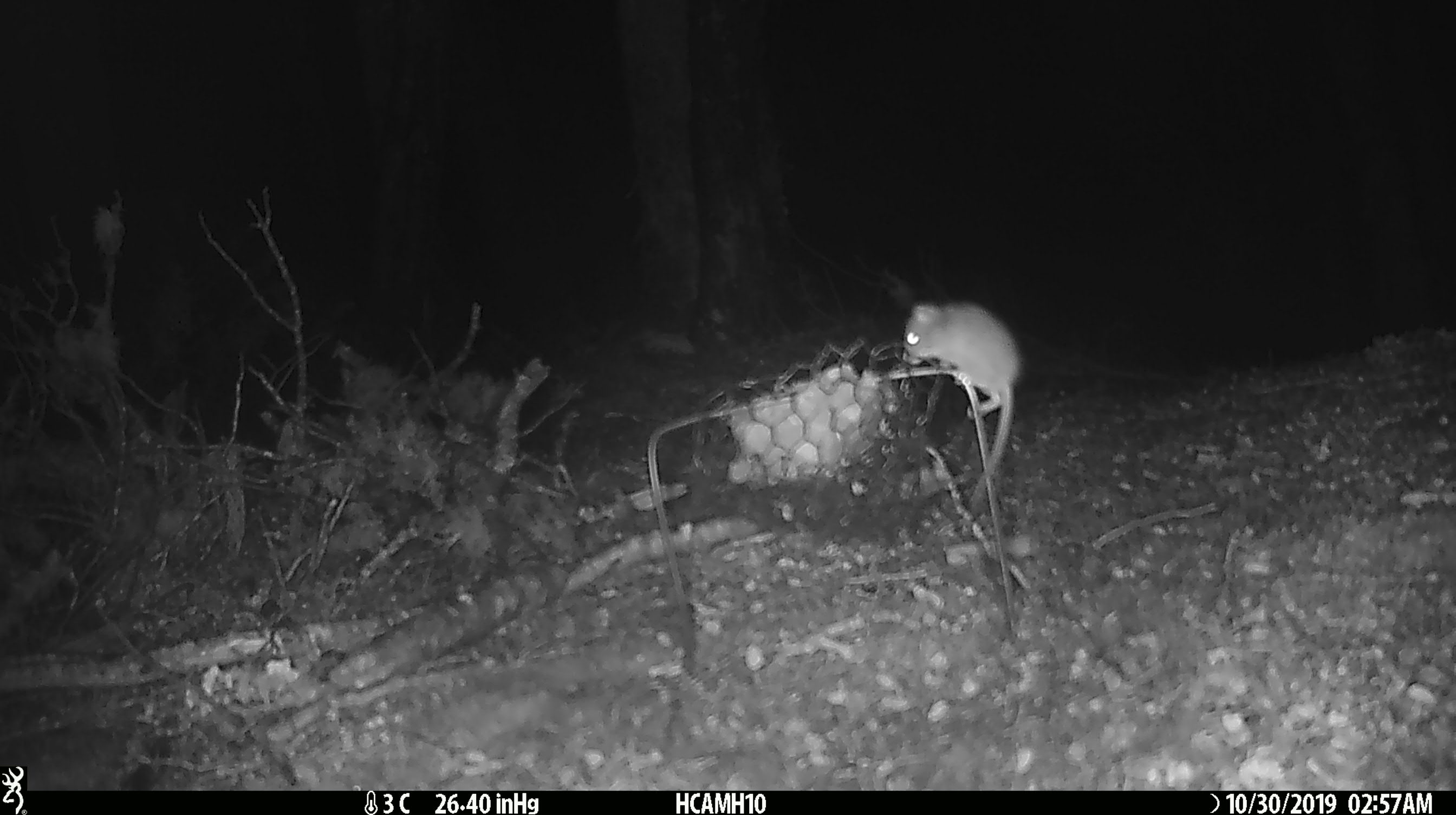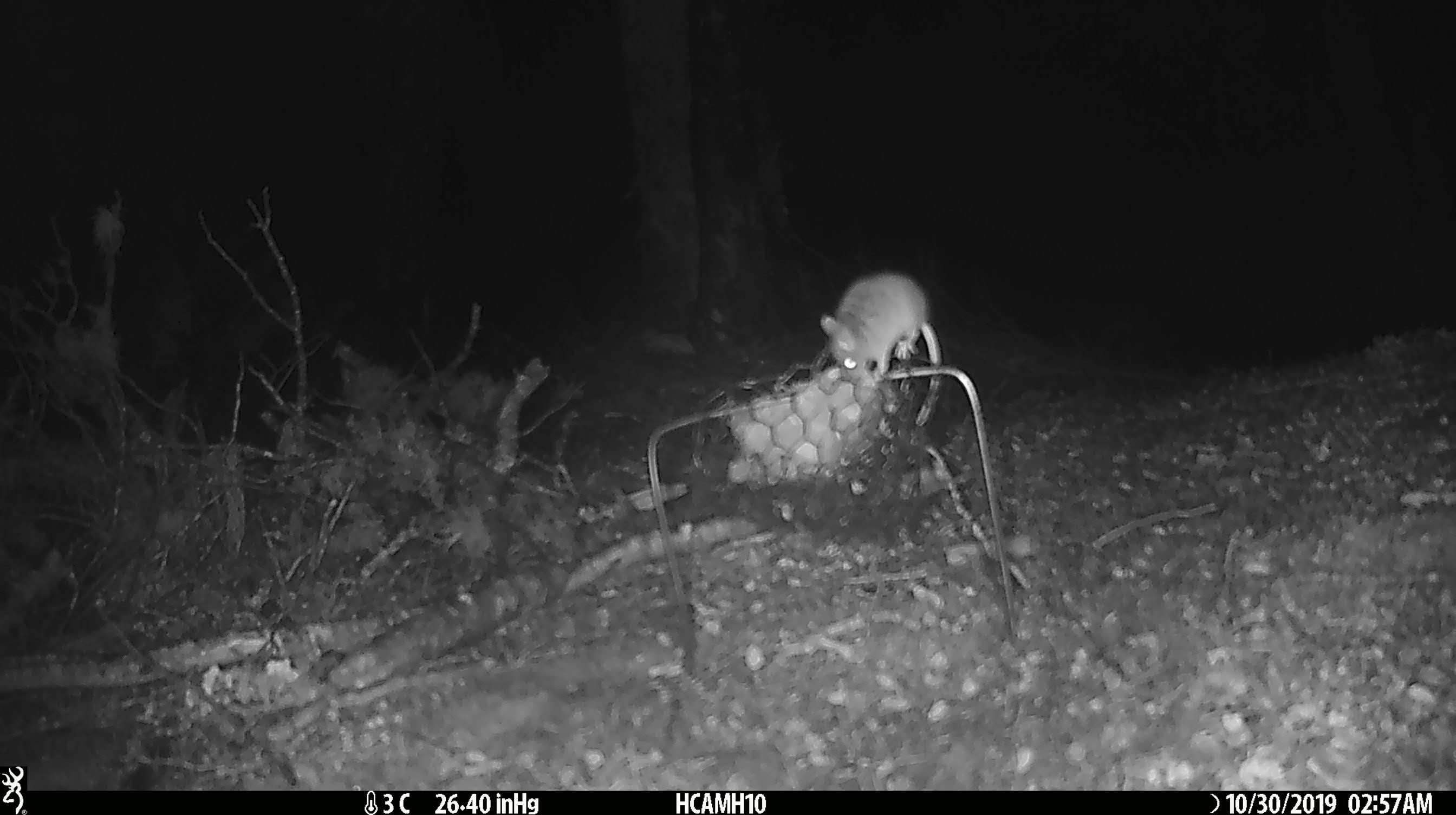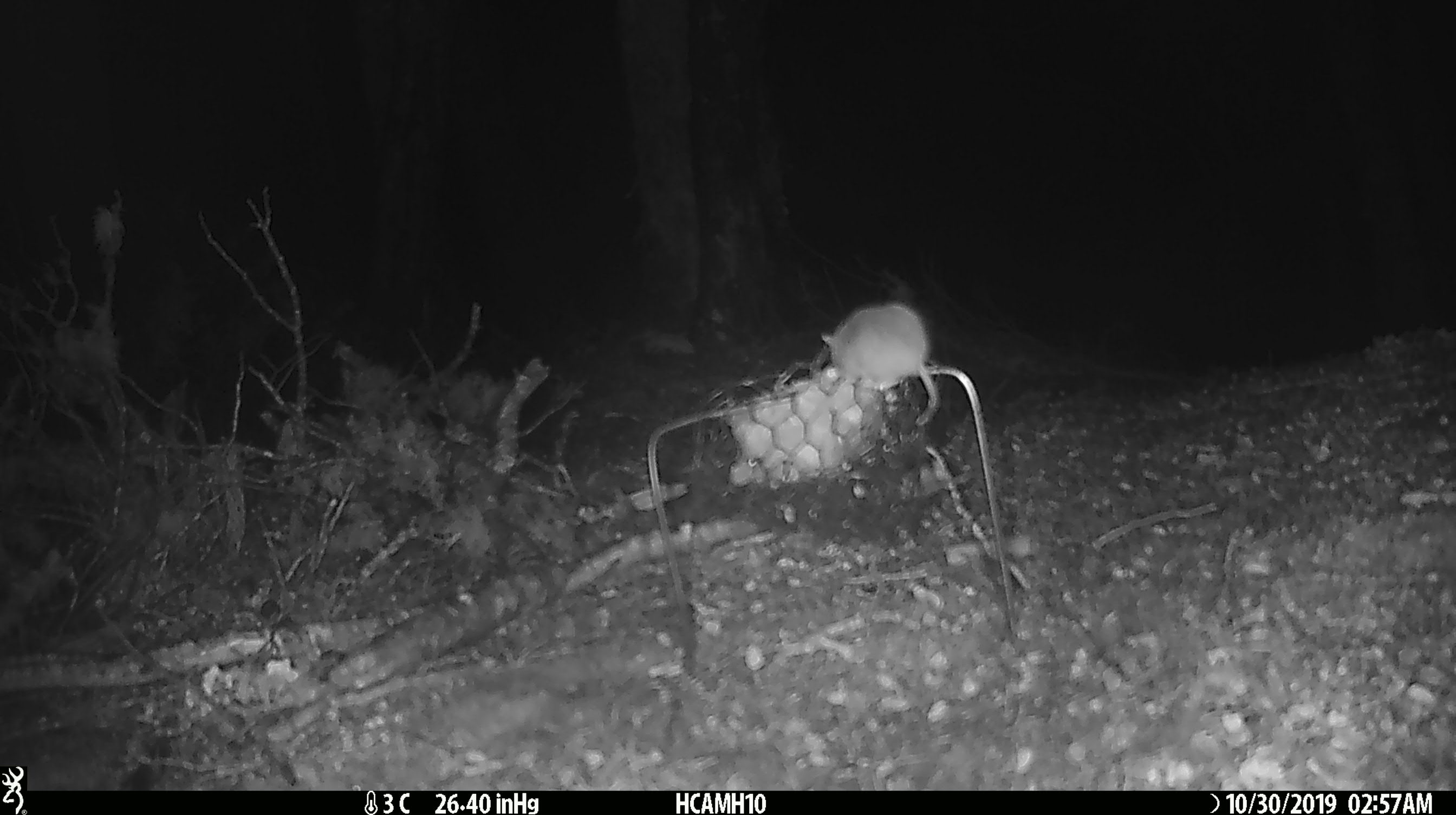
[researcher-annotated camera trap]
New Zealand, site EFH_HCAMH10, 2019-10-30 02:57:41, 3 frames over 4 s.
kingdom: Animalia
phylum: Chordata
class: Mammalia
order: Rodentia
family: Muridae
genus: Mus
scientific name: Mus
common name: mouse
Mouse (Mus).